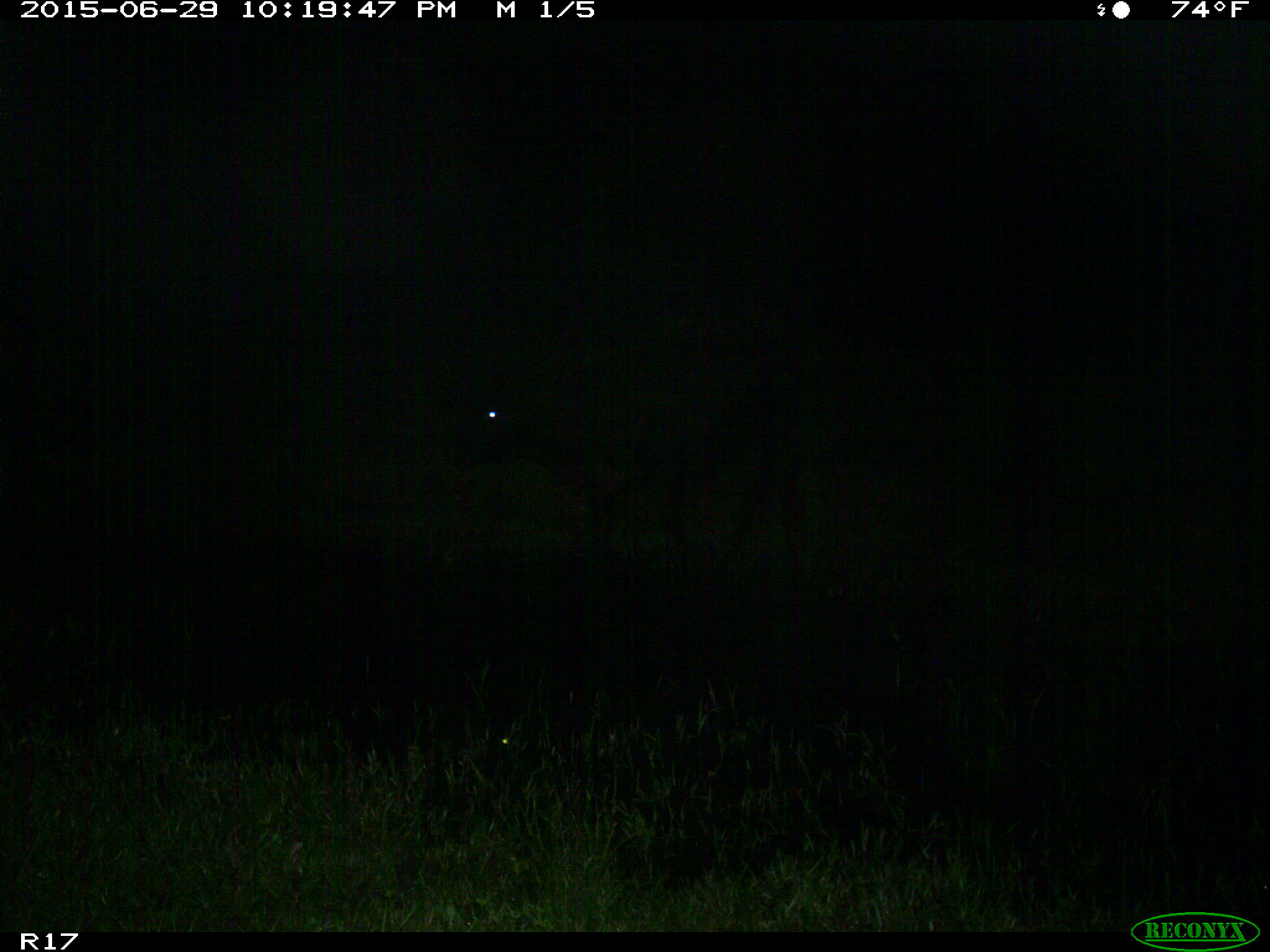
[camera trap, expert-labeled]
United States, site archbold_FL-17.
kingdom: Animalia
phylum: Chordata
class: Mammalia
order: Artiodactyla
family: Bovidae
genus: Bos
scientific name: Bos taurus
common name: domestic cow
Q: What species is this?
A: Bos taurus (domestic cow).